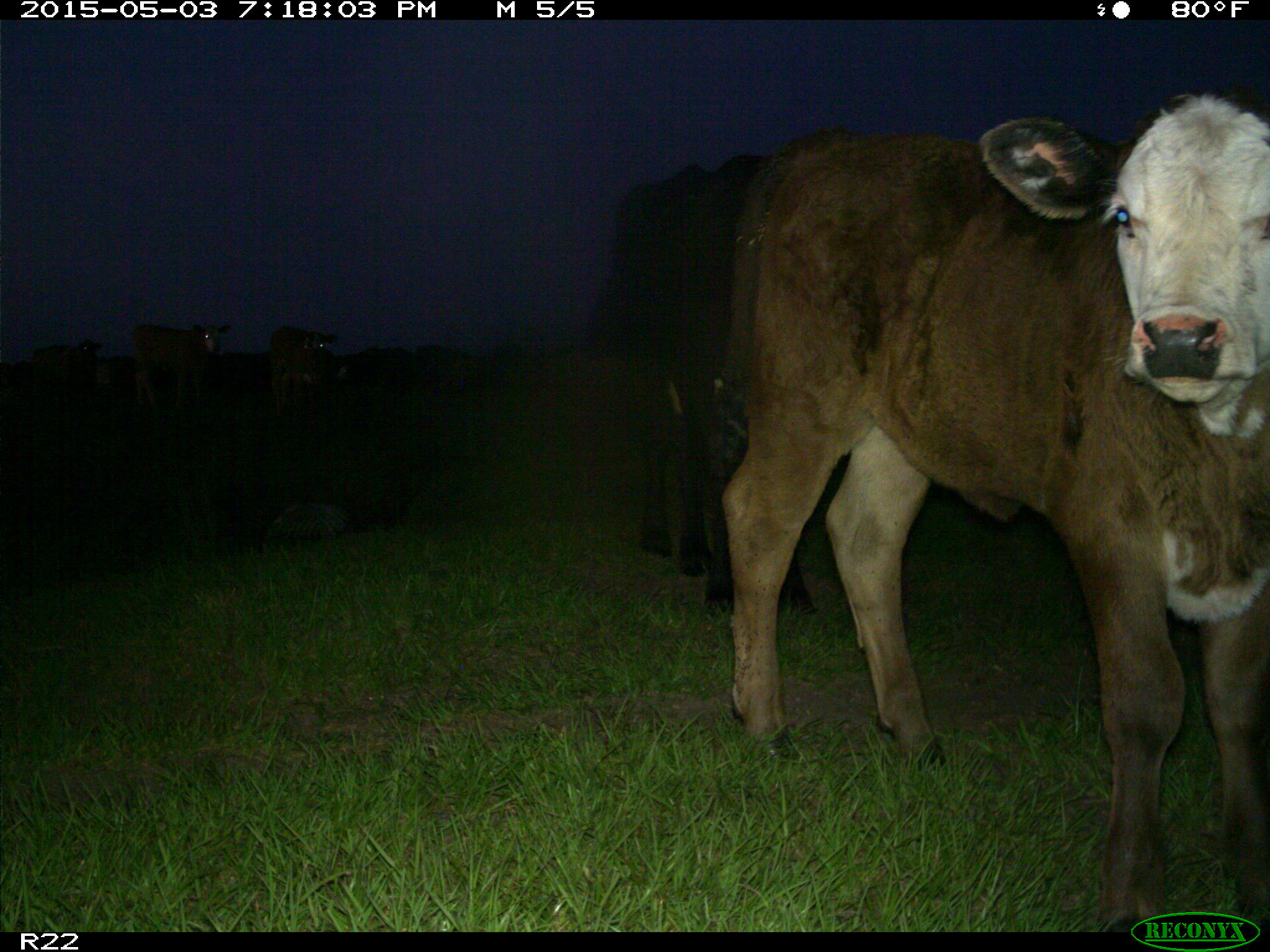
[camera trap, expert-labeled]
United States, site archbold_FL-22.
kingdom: Animalia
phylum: Chordata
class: Mammalia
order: Artiodactyla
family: Bovidae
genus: Bos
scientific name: Bos taurus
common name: domestic cow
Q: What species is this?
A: Bos taurus (domestic cow).